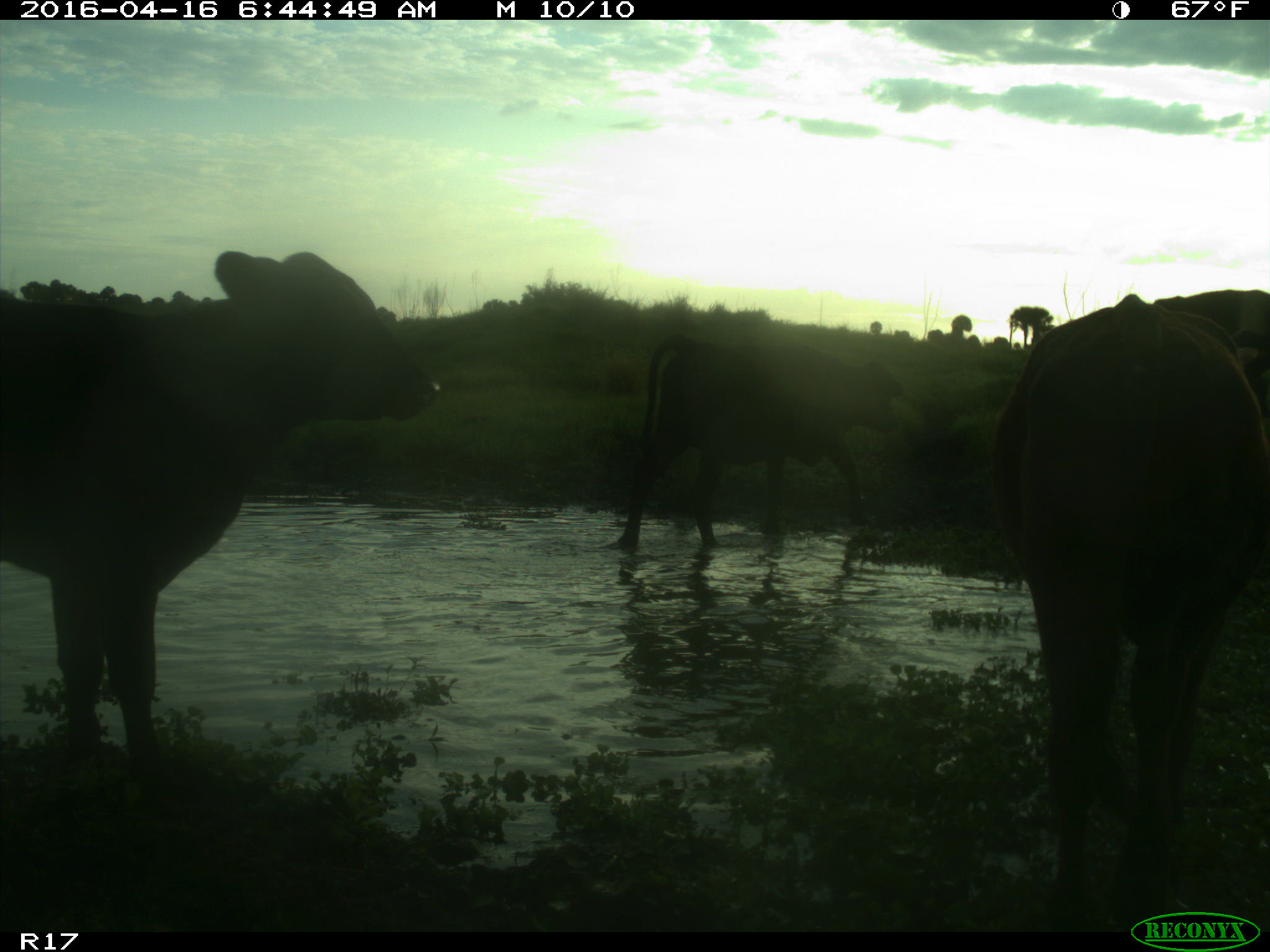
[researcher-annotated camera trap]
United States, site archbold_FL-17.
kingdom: Animalia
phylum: Chordata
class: Mammalia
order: Artiodactyla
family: Bovidae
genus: Bos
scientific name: Bos taurus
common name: domestic cow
Bos taurus (domestic cow).